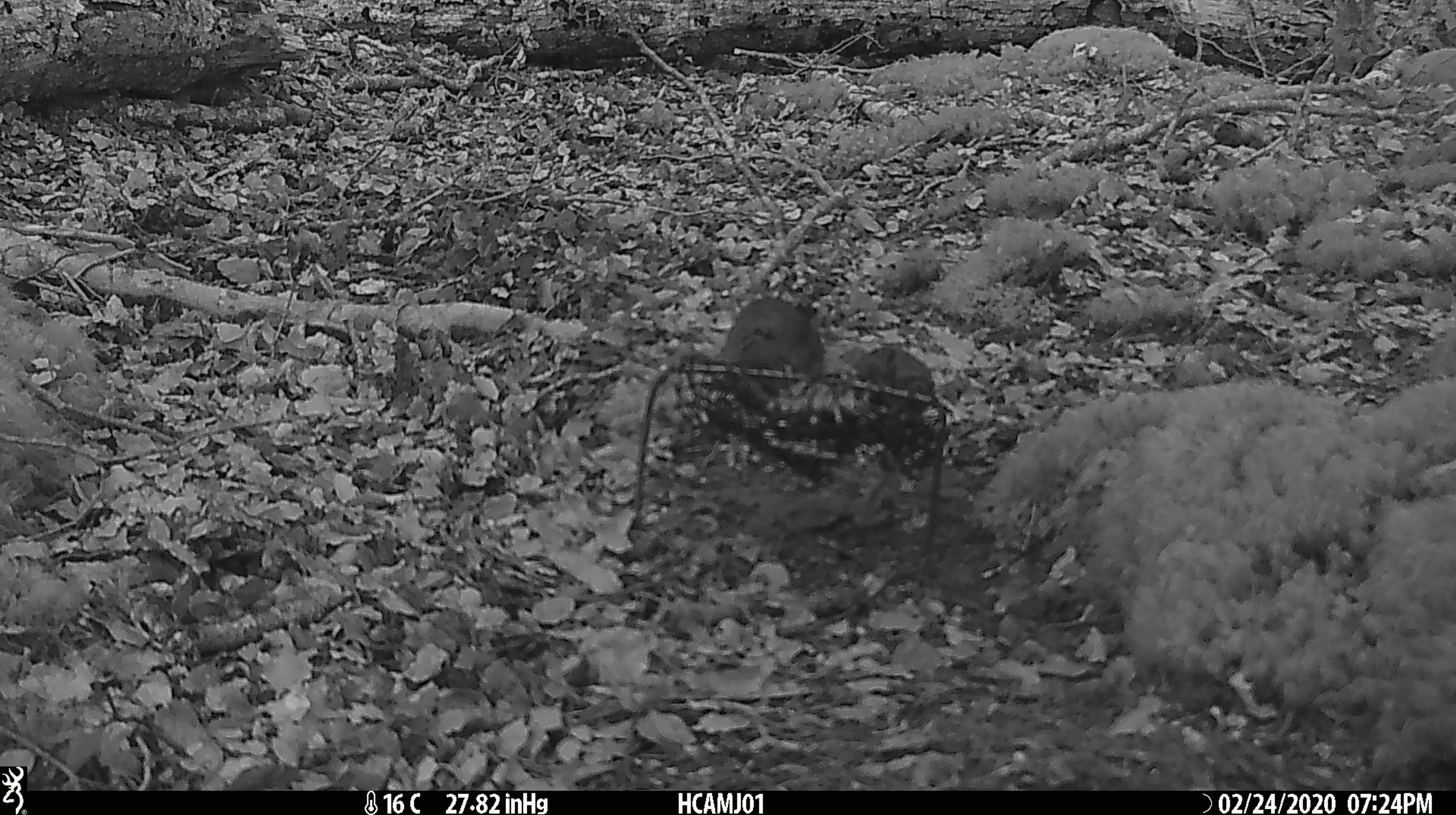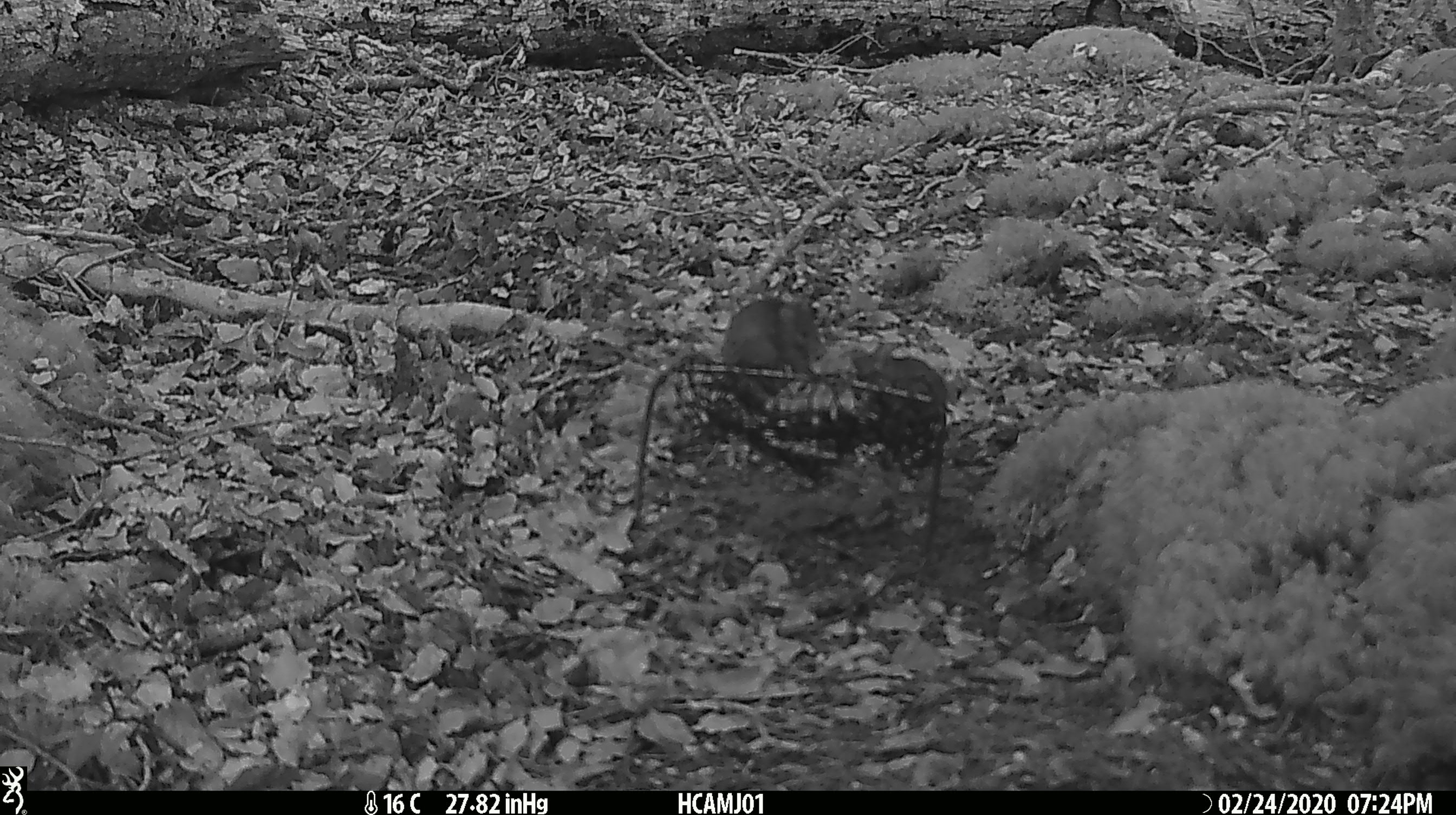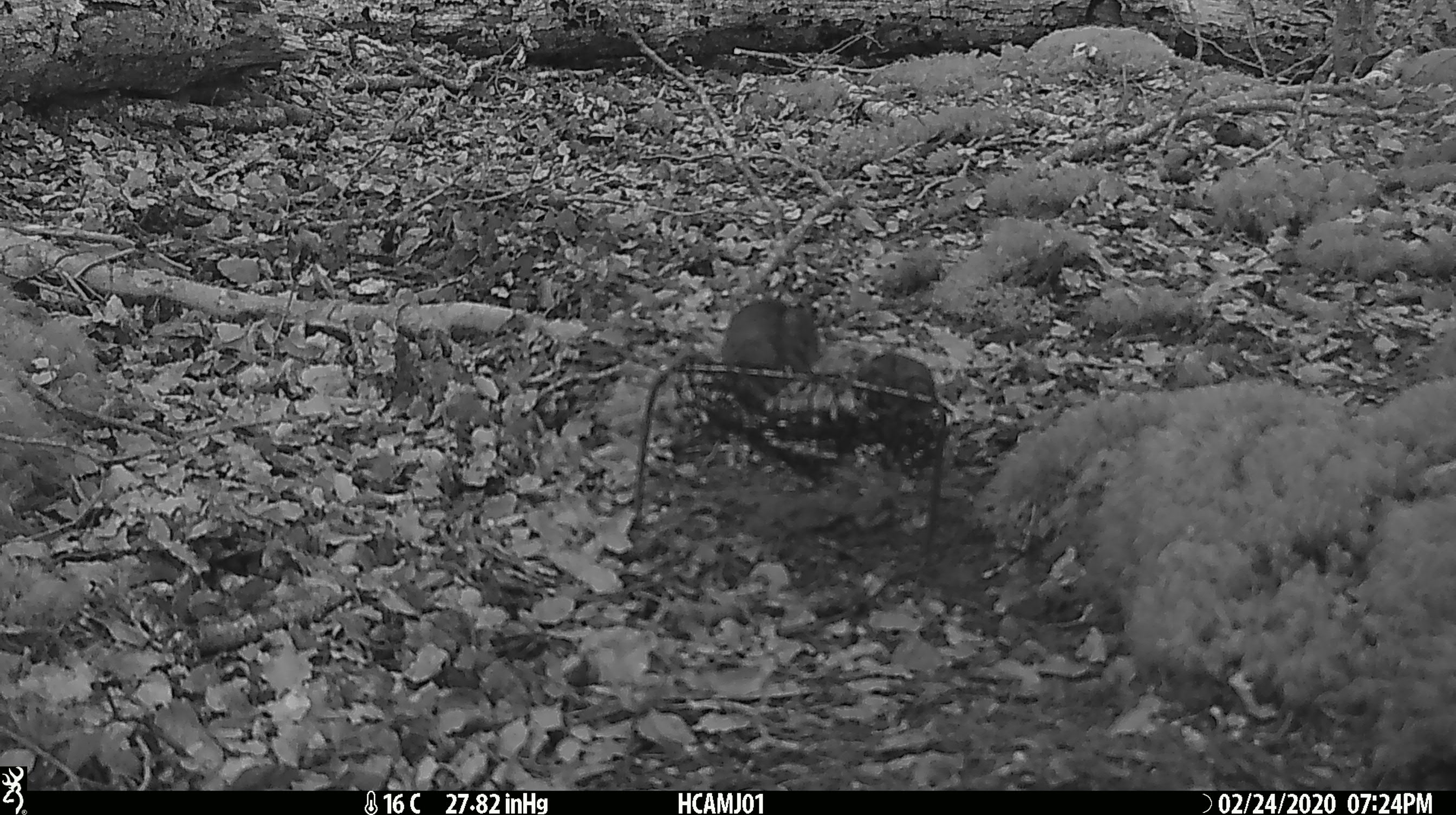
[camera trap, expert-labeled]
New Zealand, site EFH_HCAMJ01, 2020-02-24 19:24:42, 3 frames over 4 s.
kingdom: Animalia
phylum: Chordata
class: Mammalia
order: Rodentia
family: Muridae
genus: Mus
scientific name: Mus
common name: mouse